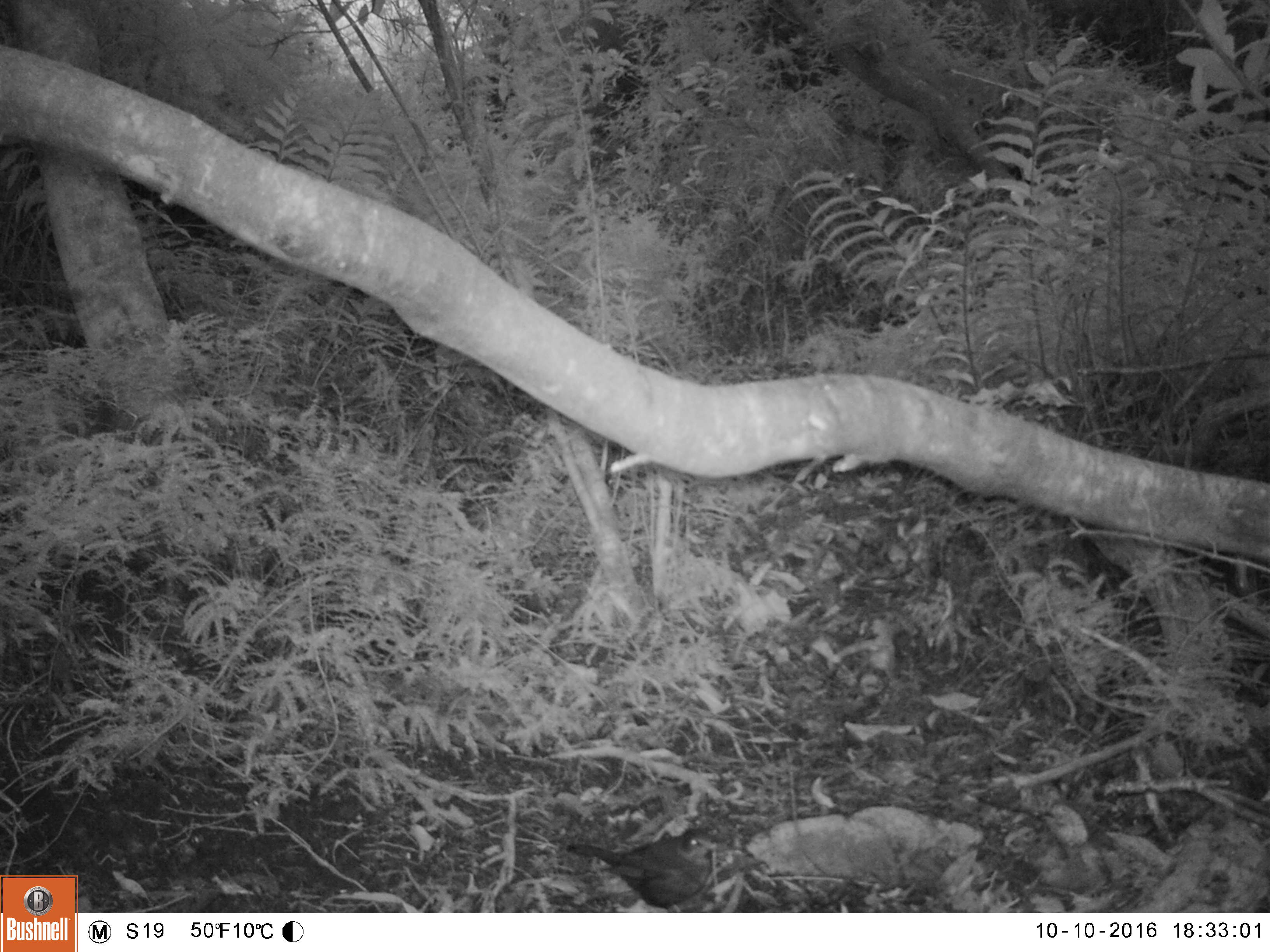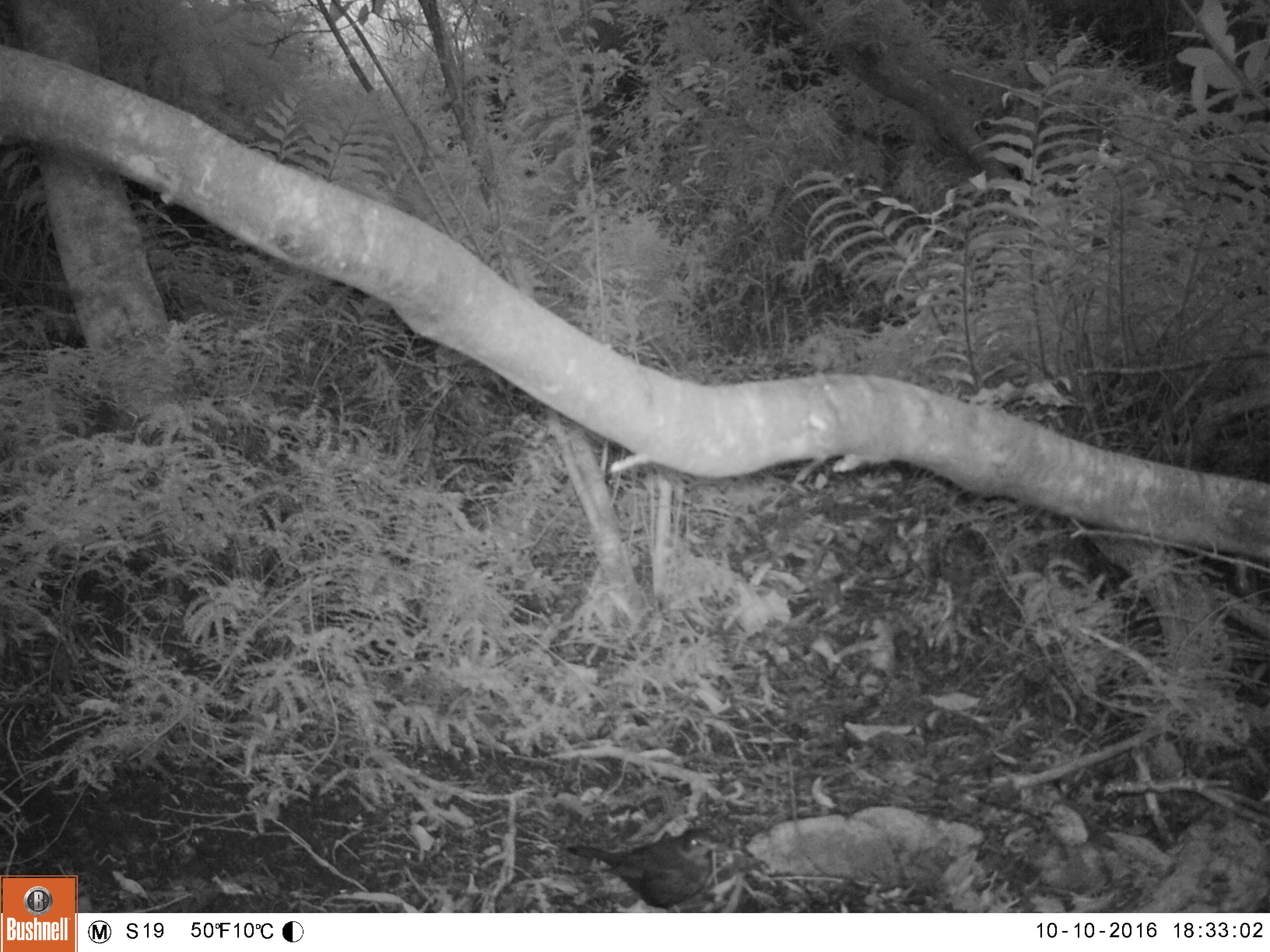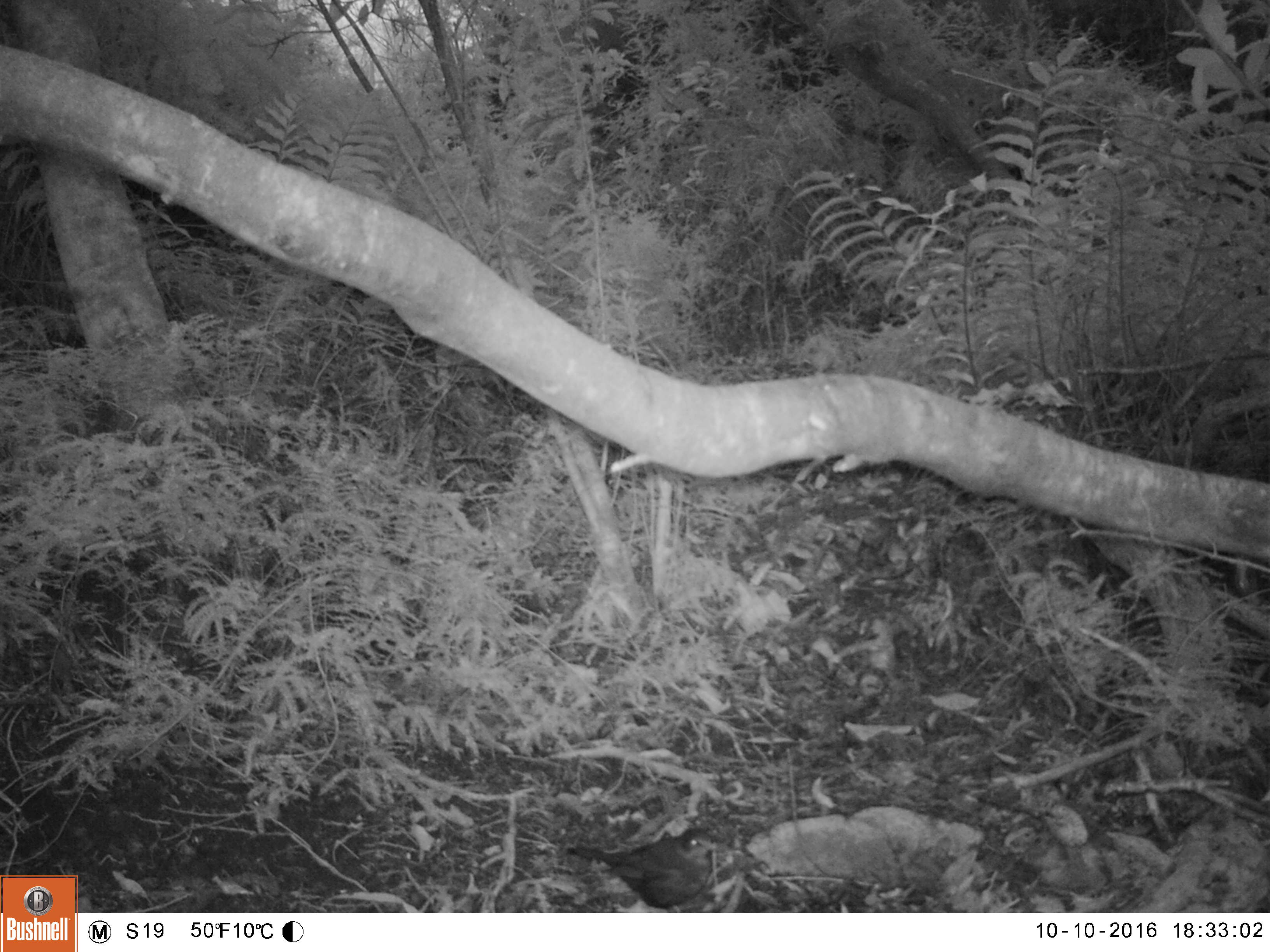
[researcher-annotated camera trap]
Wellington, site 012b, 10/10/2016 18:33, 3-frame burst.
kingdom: Animalia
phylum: Chordata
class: Aves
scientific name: Aves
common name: bird